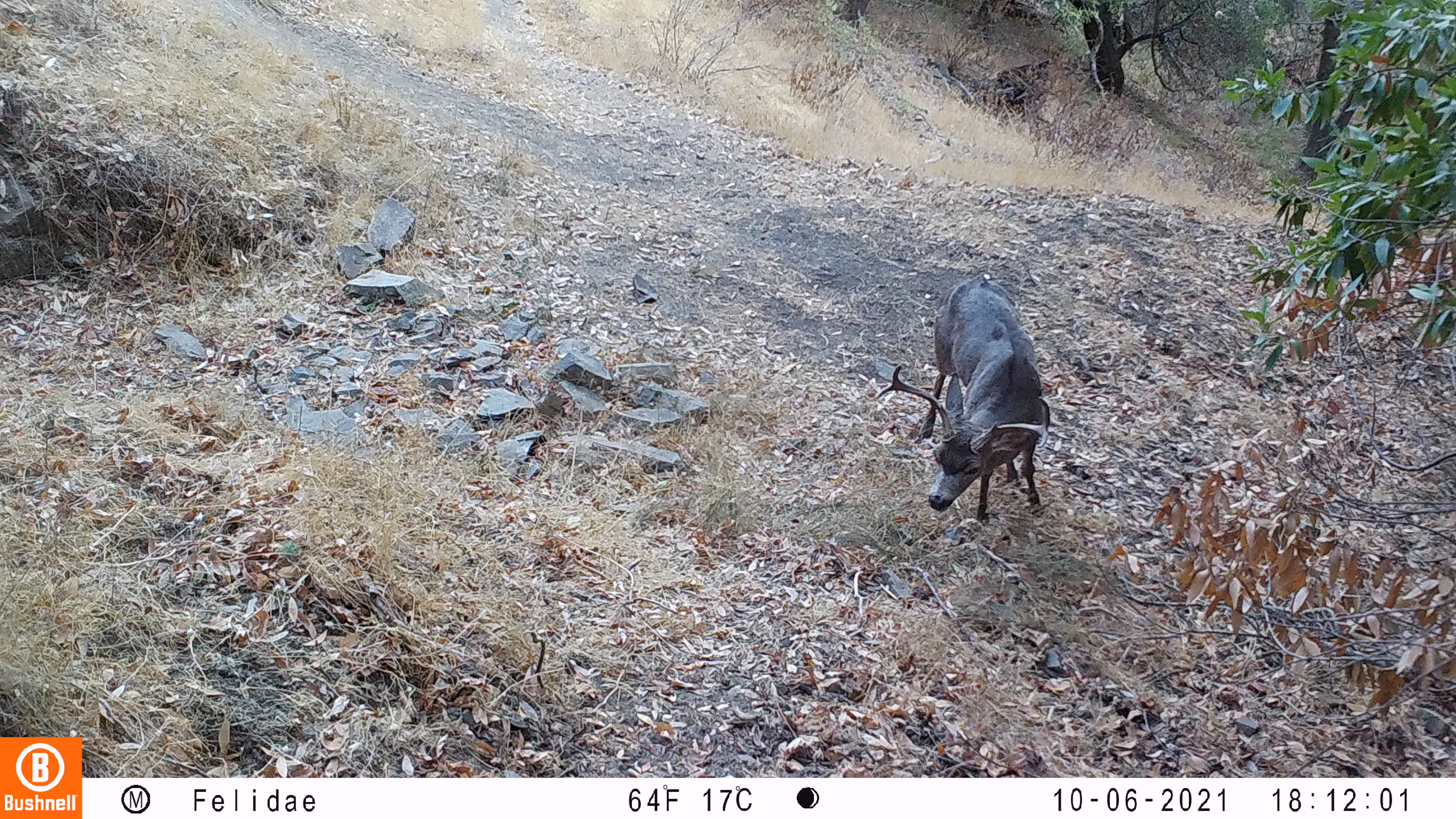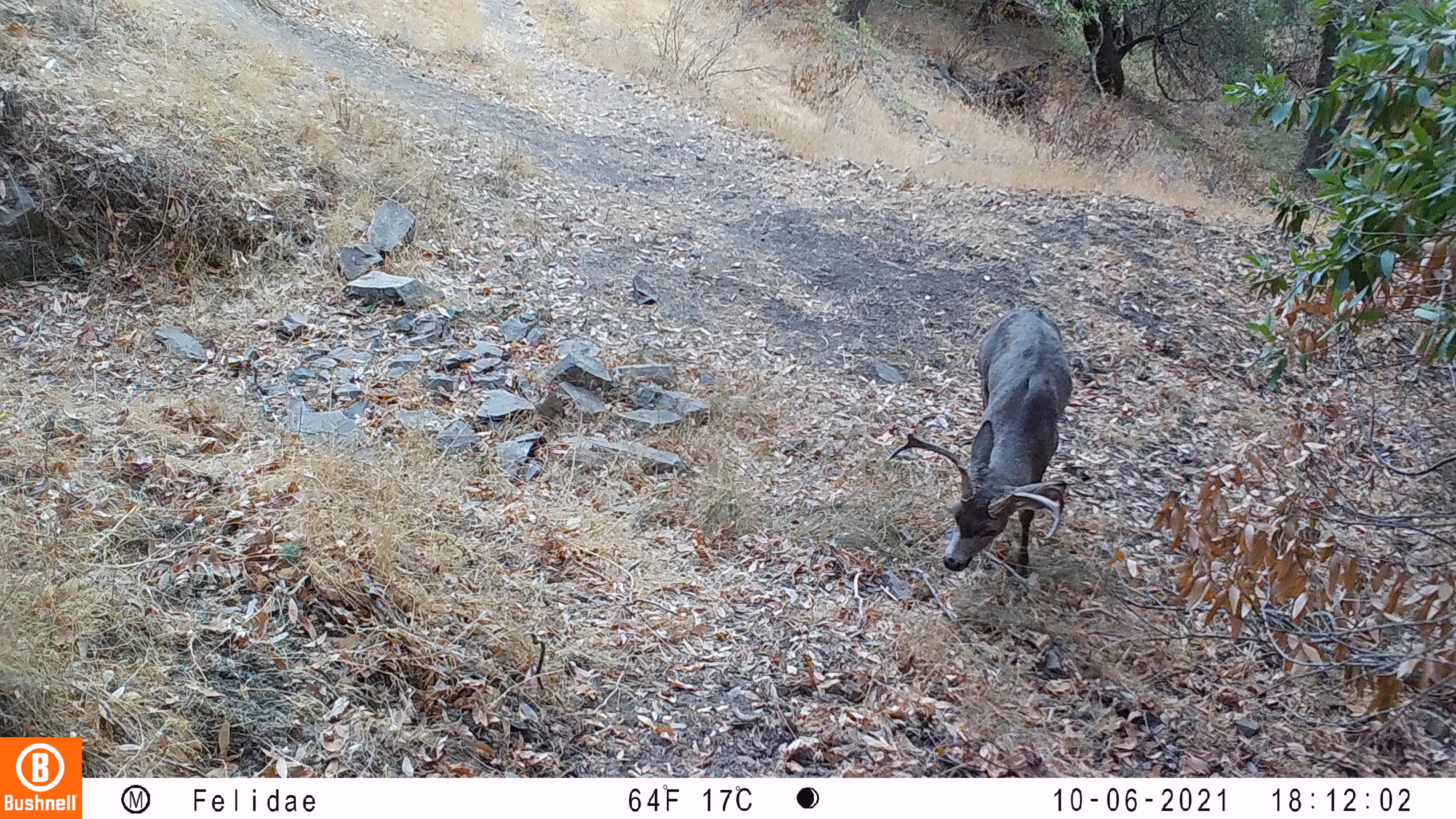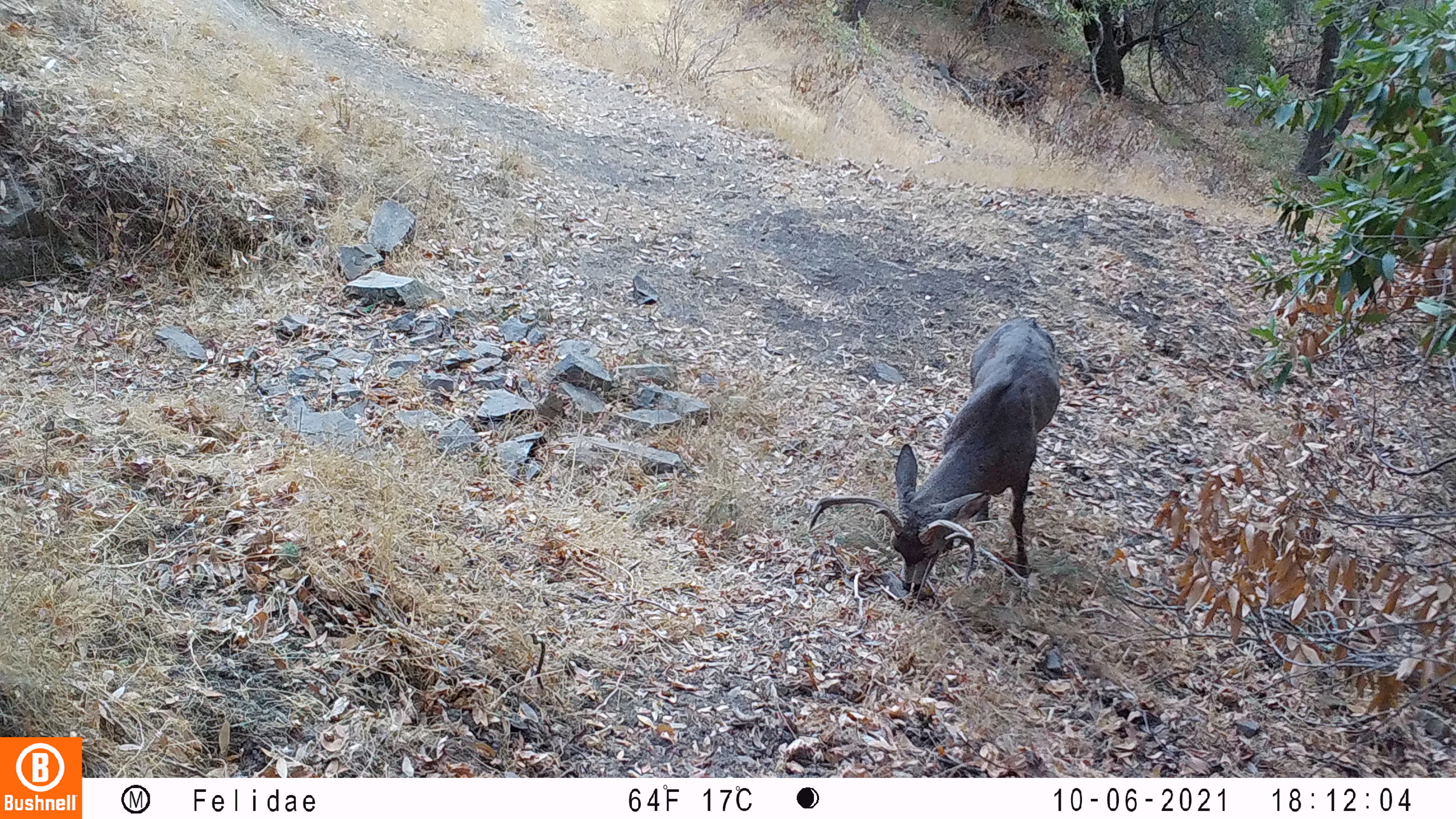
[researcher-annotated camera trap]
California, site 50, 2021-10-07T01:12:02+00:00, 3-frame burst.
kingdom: Animalia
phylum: Chordata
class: Mammalia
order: Artiodactyla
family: Cervidae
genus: Odocoileus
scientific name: Odocoileus hemionus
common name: mule deer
Mule deer (Odocoileus hemionus).